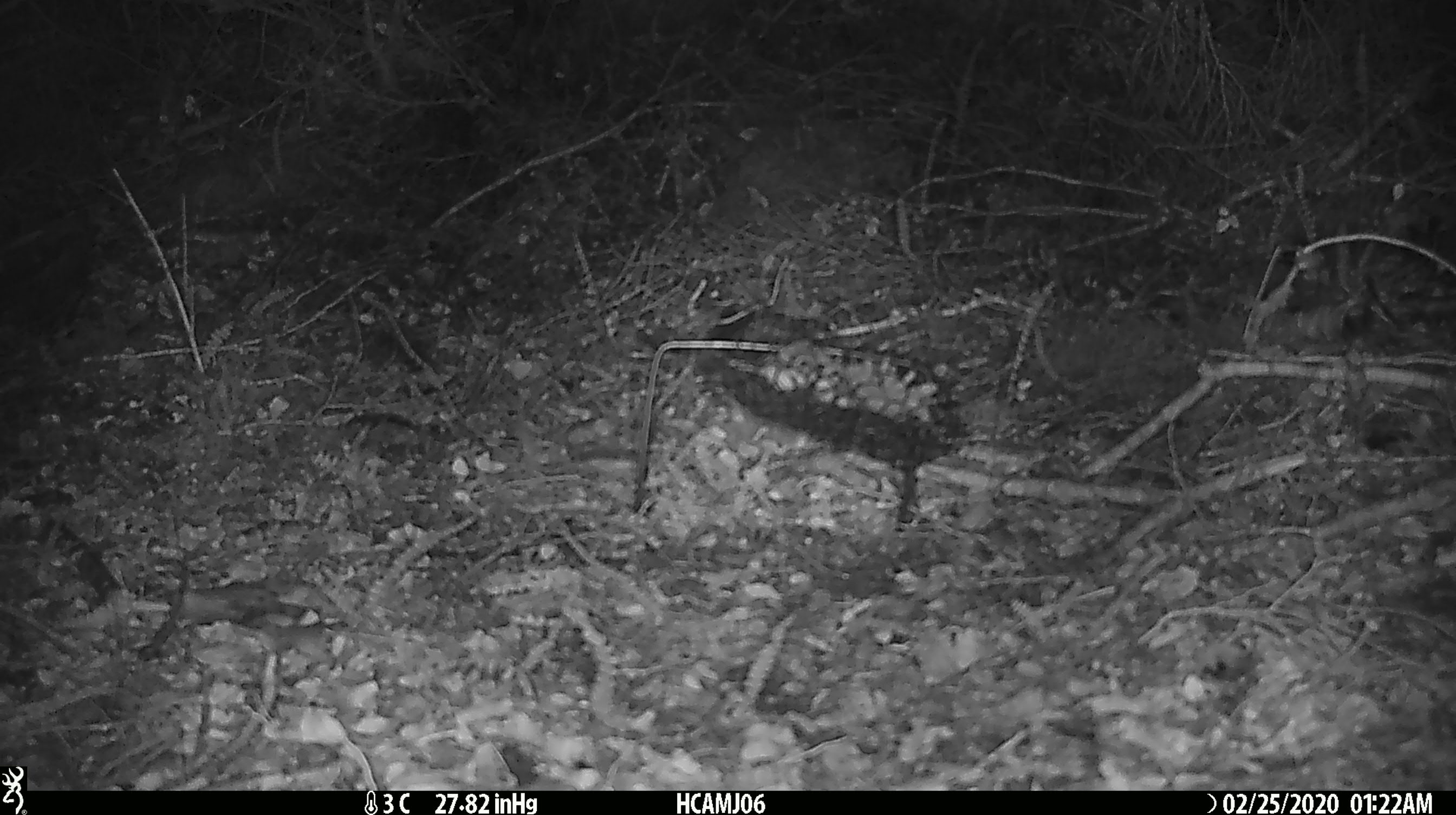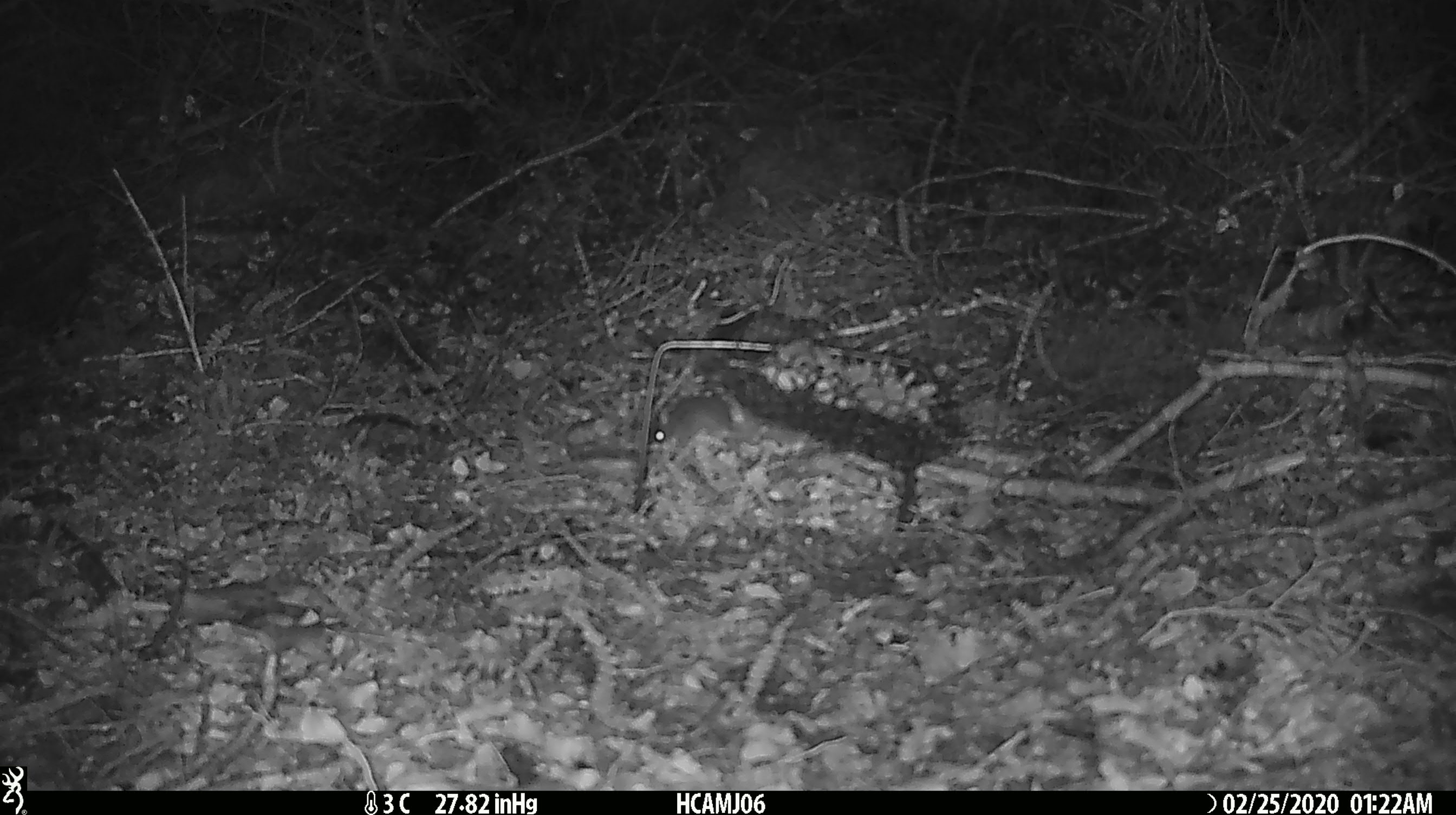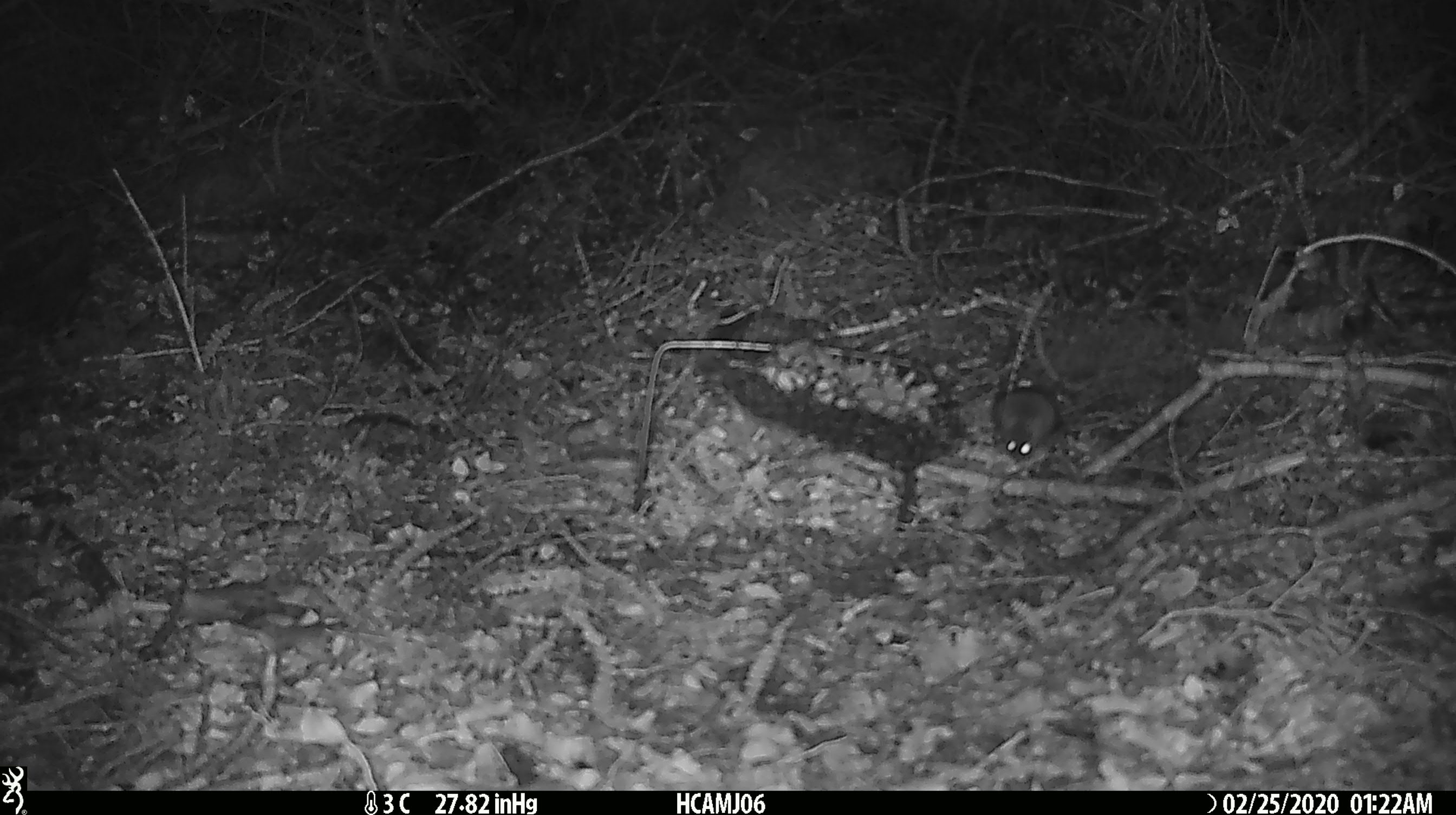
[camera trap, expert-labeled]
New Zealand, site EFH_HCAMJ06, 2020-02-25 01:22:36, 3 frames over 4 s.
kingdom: Animalia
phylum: Chordata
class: Mammalia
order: Rodentia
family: Muridae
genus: Mus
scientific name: Mus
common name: mouse